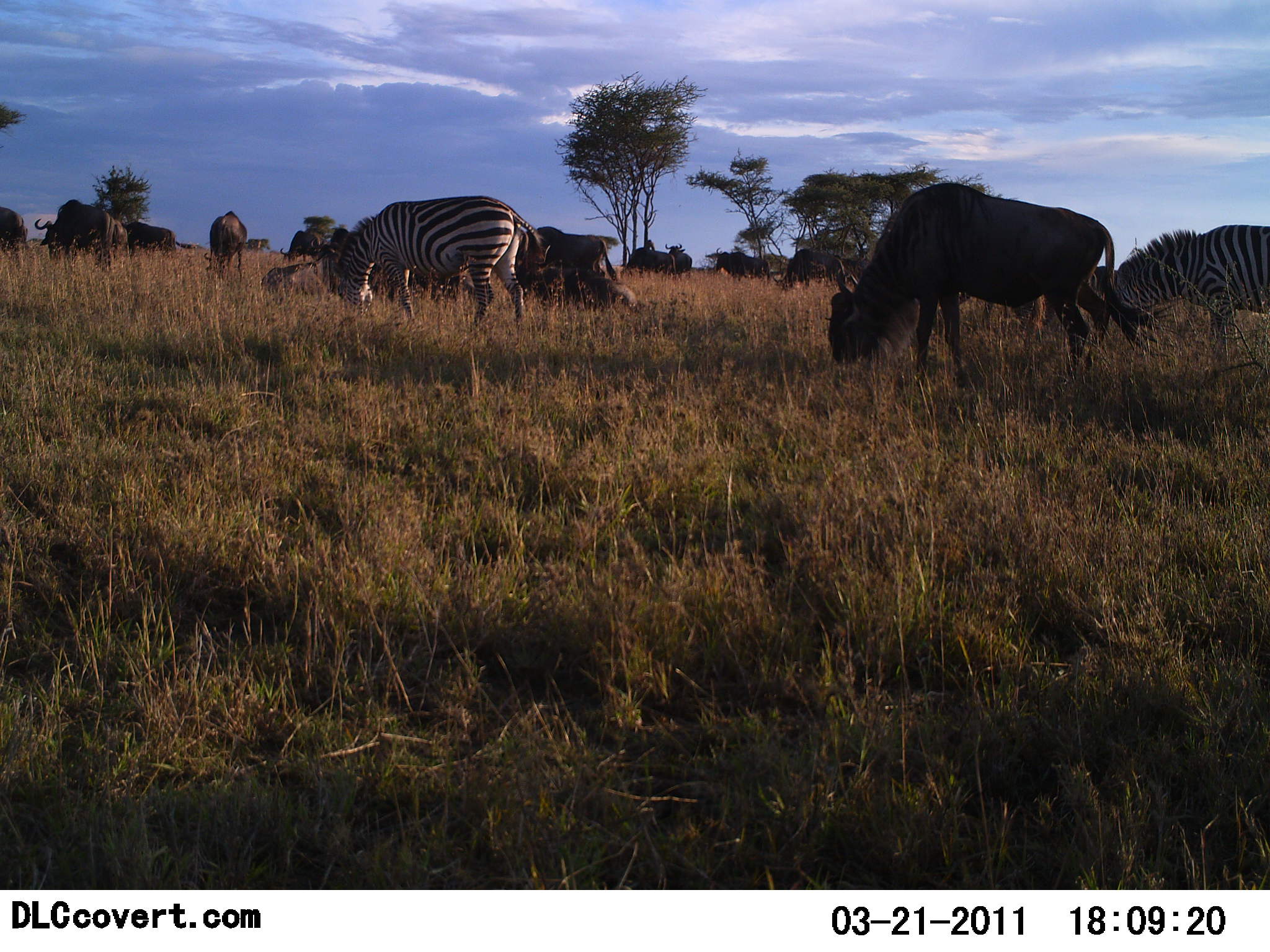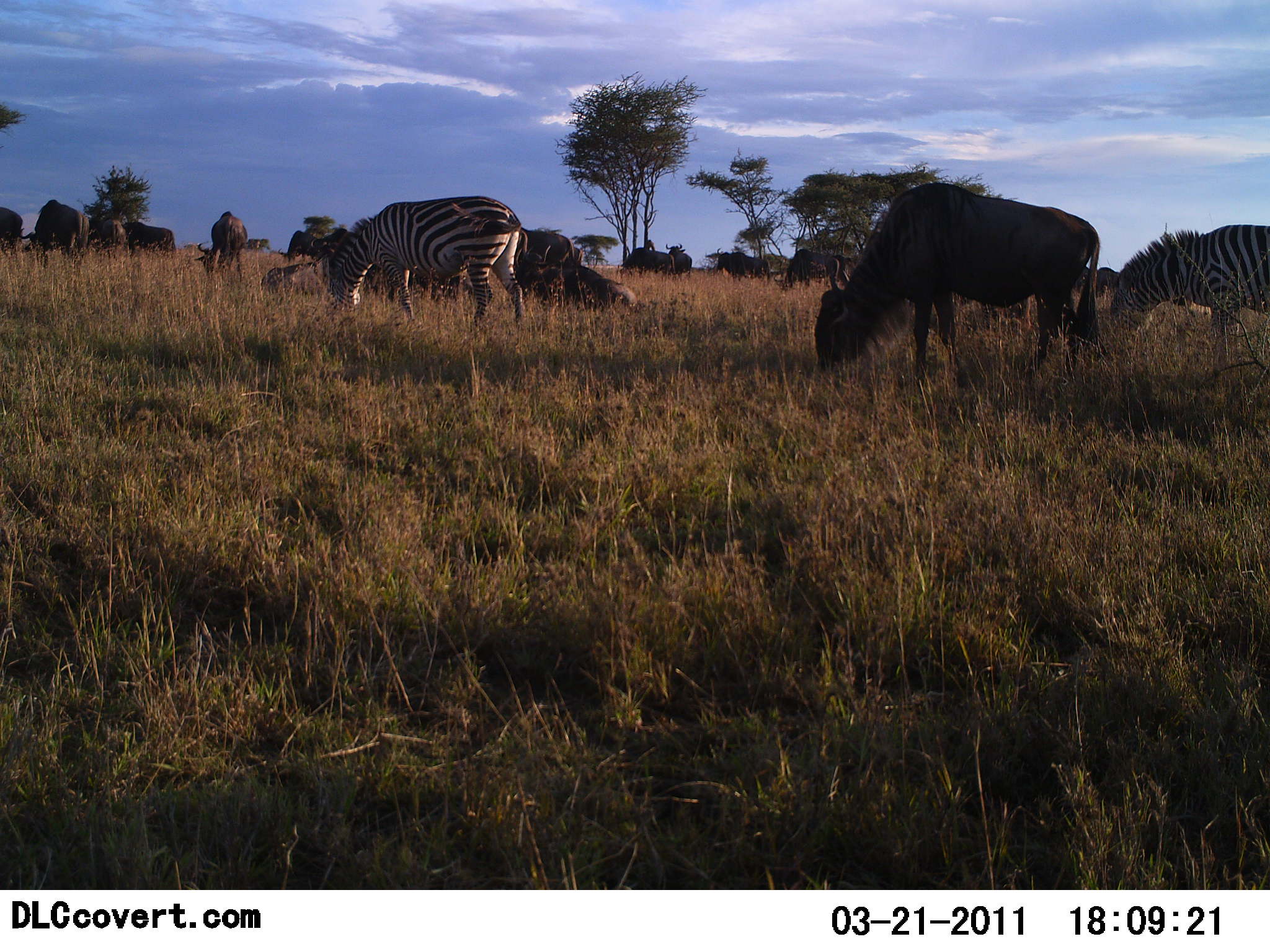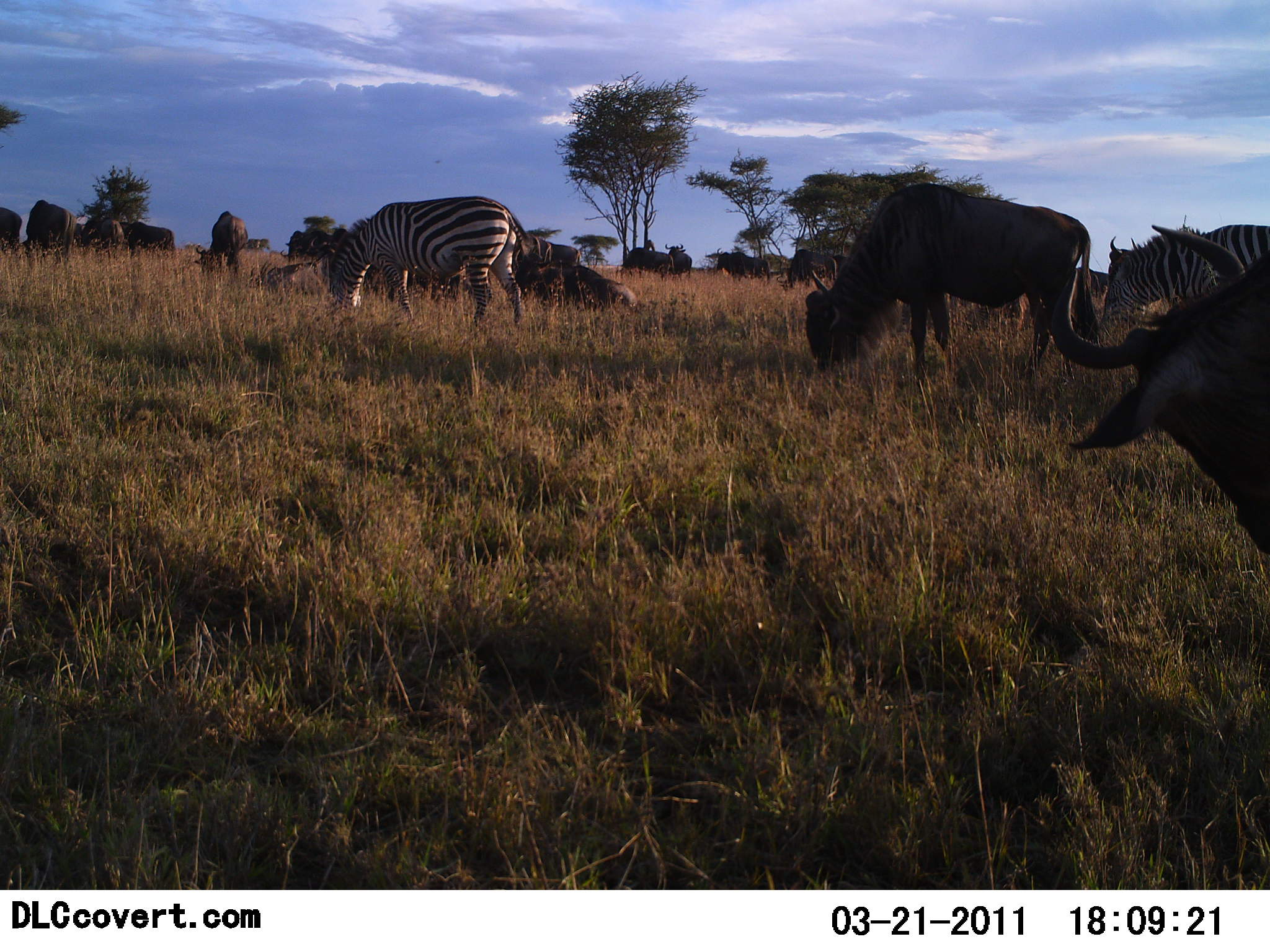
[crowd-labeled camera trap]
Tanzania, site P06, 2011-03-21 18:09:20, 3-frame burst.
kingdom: Animalia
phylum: Chordata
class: Mammalia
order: Artiodactyla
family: Bovidae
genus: Connochaetes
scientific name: Connochaetes taurinus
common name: blue wildebeest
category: wildebeest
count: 11-50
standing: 55%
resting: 36%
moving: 36%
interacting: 0%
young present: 0%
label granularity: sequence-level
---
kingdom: Animalia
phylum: Chordata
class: Mammalia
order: Perissodactyla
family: Equidae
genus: Equus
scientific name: Equus quagga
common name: plains zebra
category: zebra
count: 2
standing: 15%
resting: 0%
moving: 15%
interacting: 0%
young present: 0%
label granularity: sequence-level